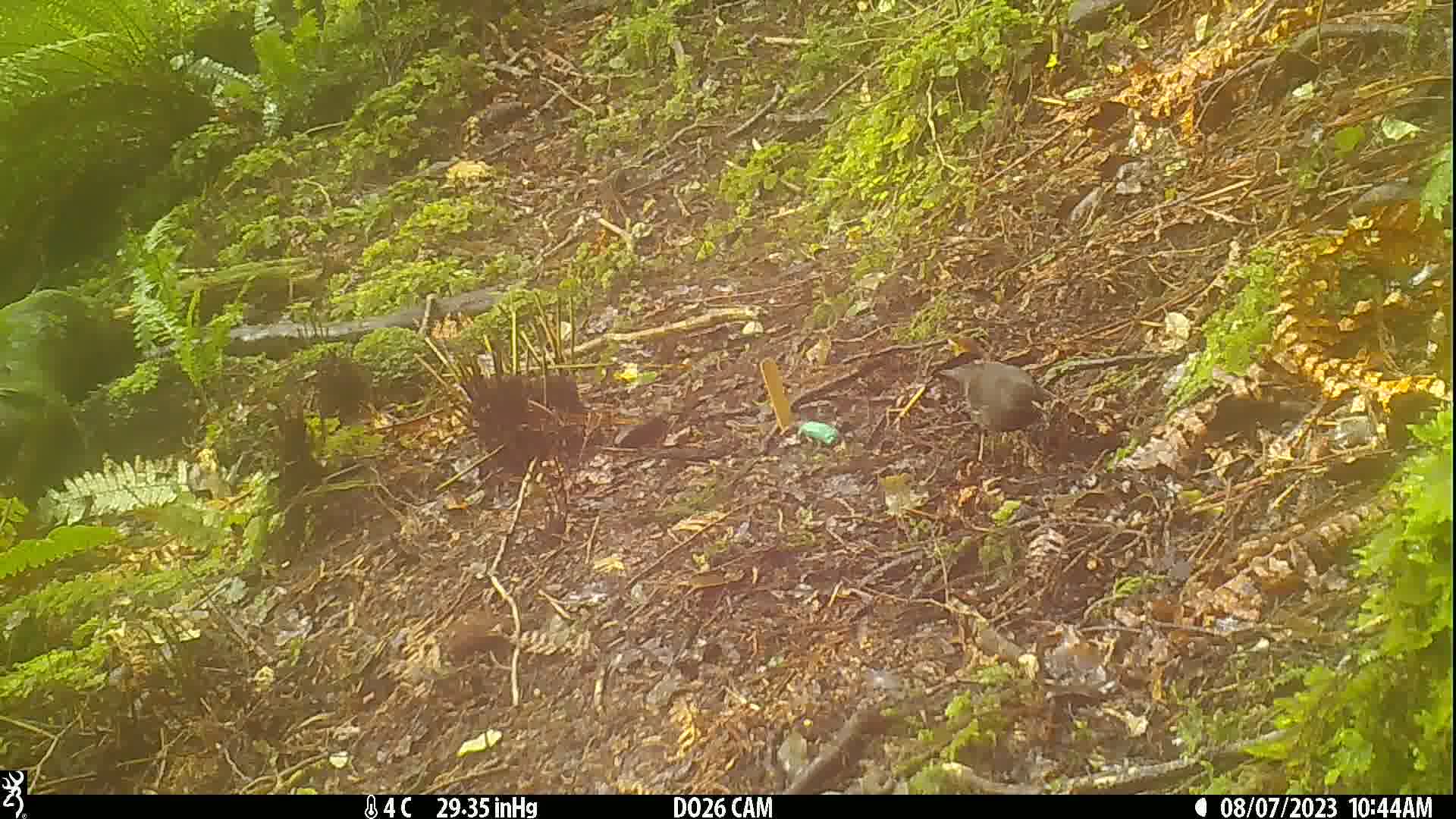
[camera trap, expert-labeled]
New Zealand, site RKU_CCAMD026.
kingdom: Animalia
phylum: Chordata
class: Aves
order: Passeriformes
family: Turdidae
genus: Turdus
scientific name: Turdus merula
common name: eurasian blackbird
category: blackbird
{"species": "blackbird (eurasian blackbird) (Turdus merula)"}